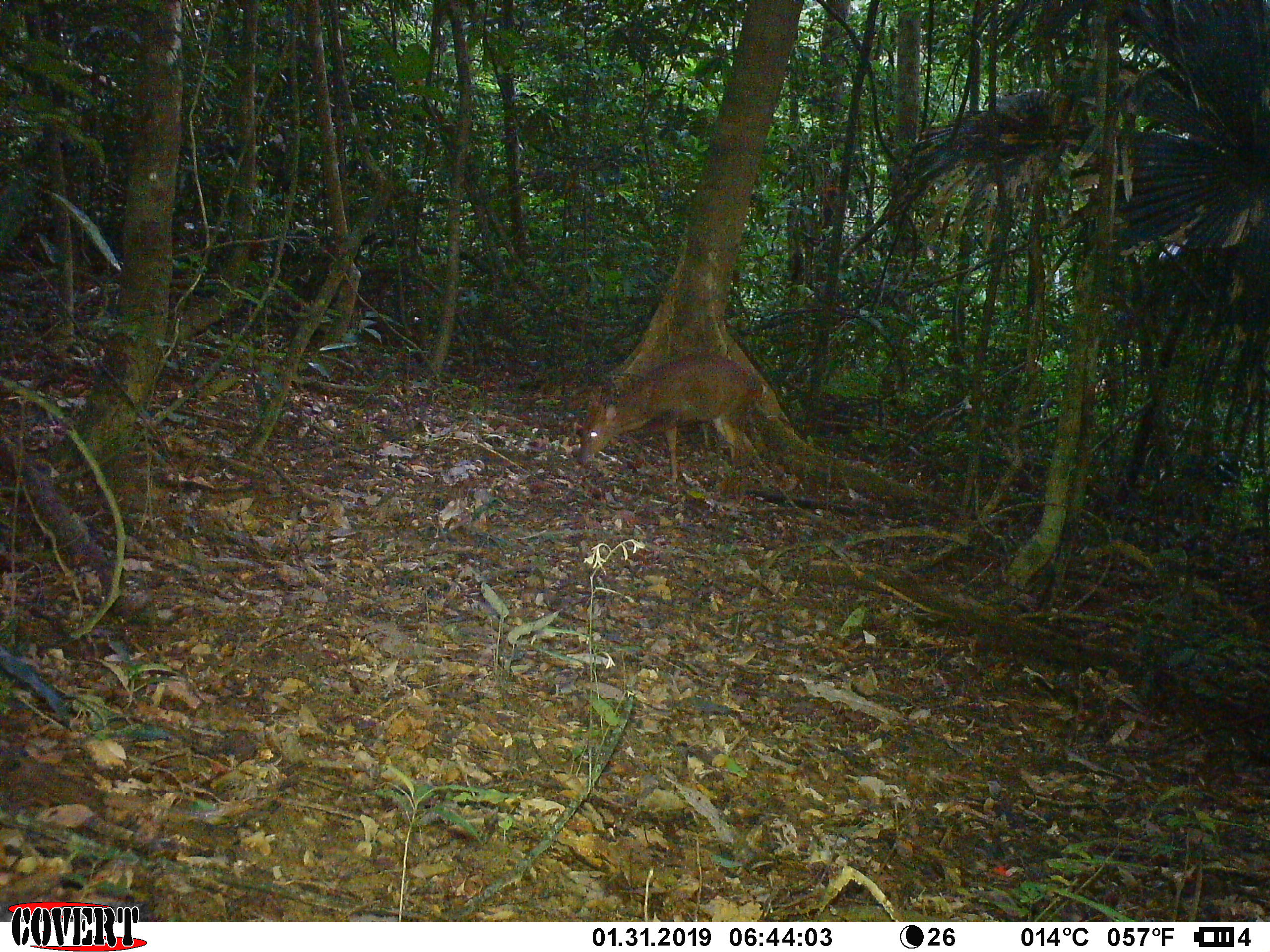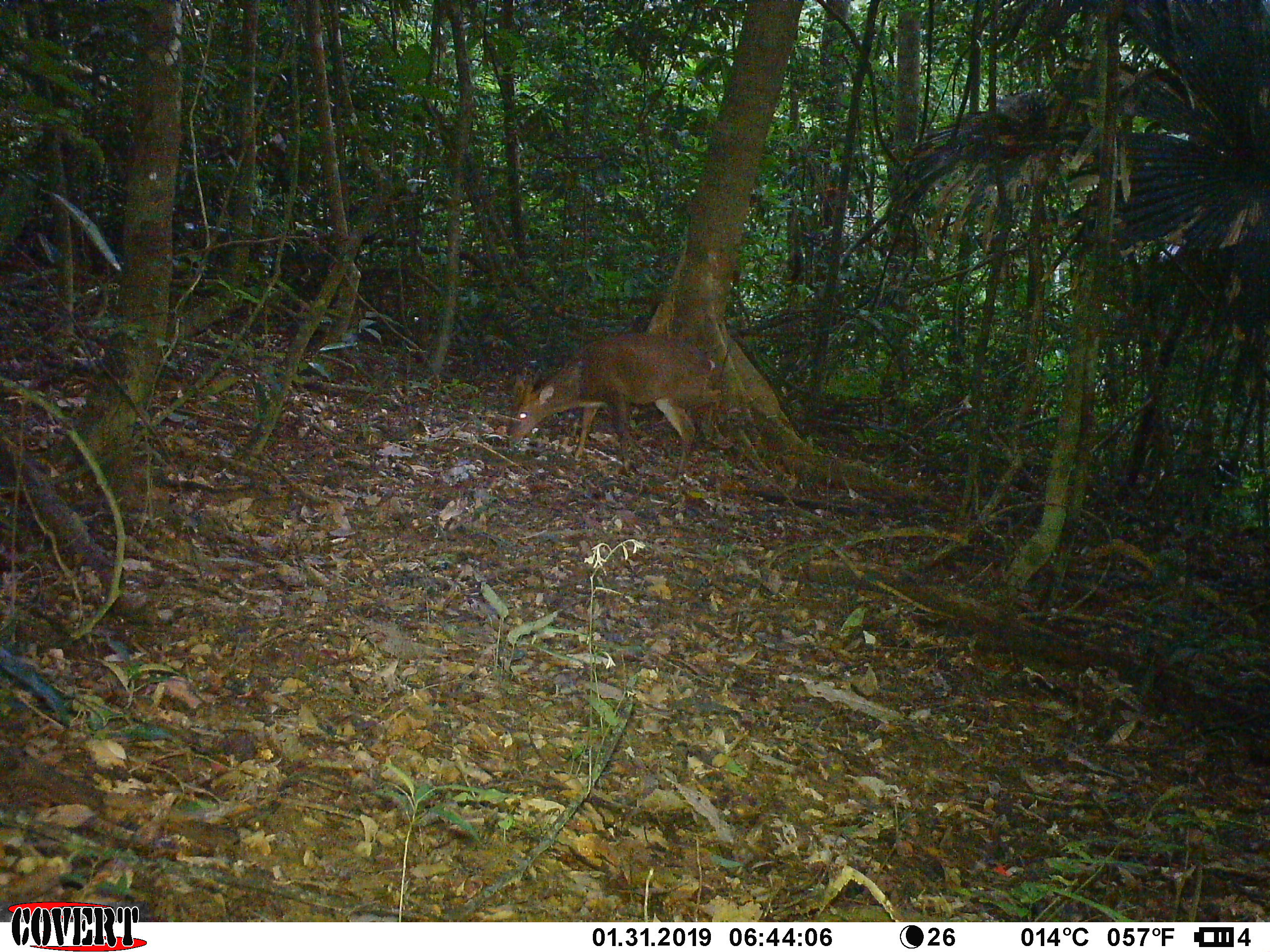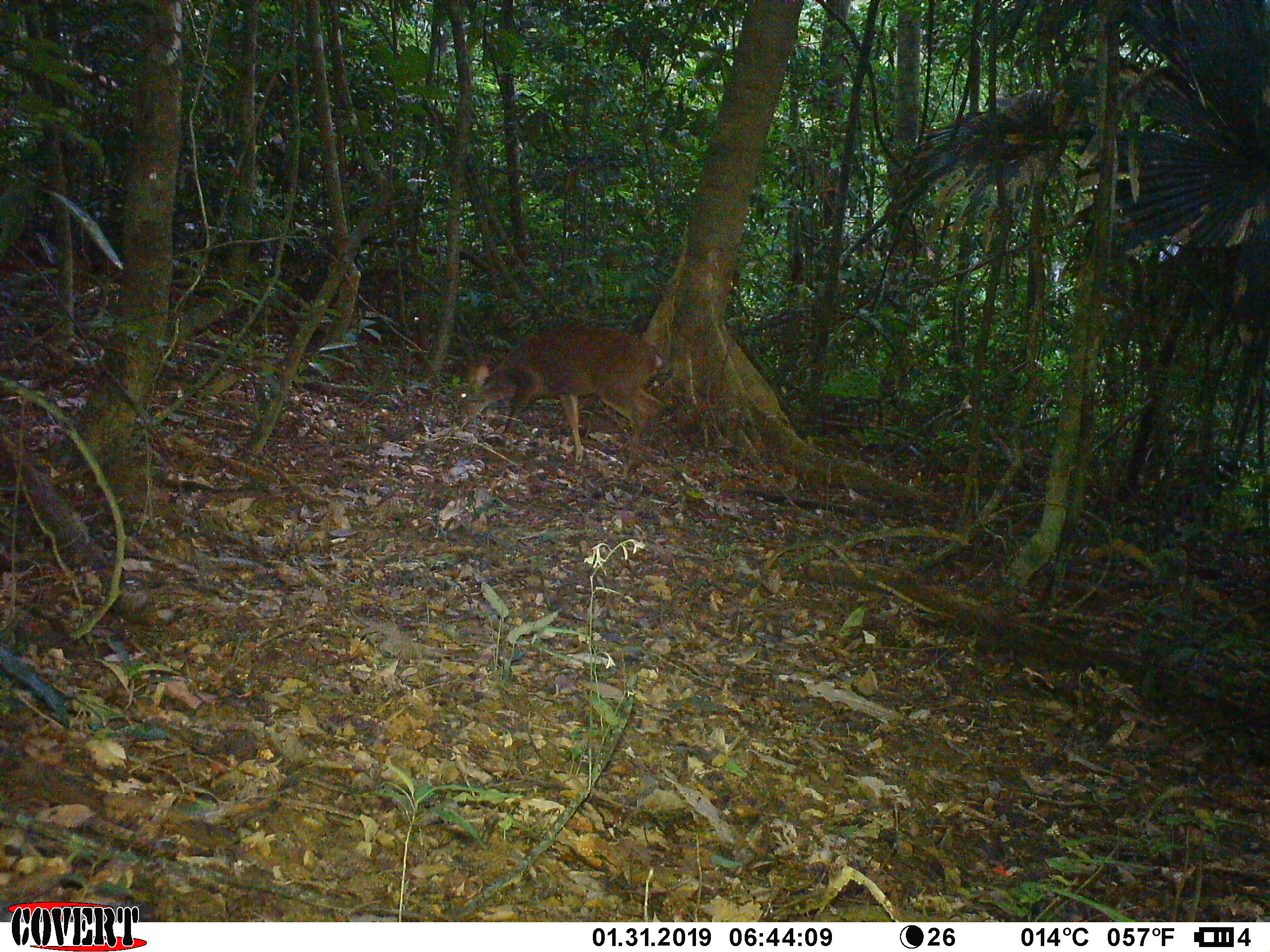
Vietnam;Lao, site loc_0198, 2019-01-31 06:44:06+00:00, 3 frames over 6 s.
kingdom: Animalia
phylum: Chordata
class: Mammalia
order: Artiodactyla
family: Cervidae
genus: Muntiacus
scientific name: Muntiacus vuquangensis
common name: large-antlered muntjac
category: large antlered muntjac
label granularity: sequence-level